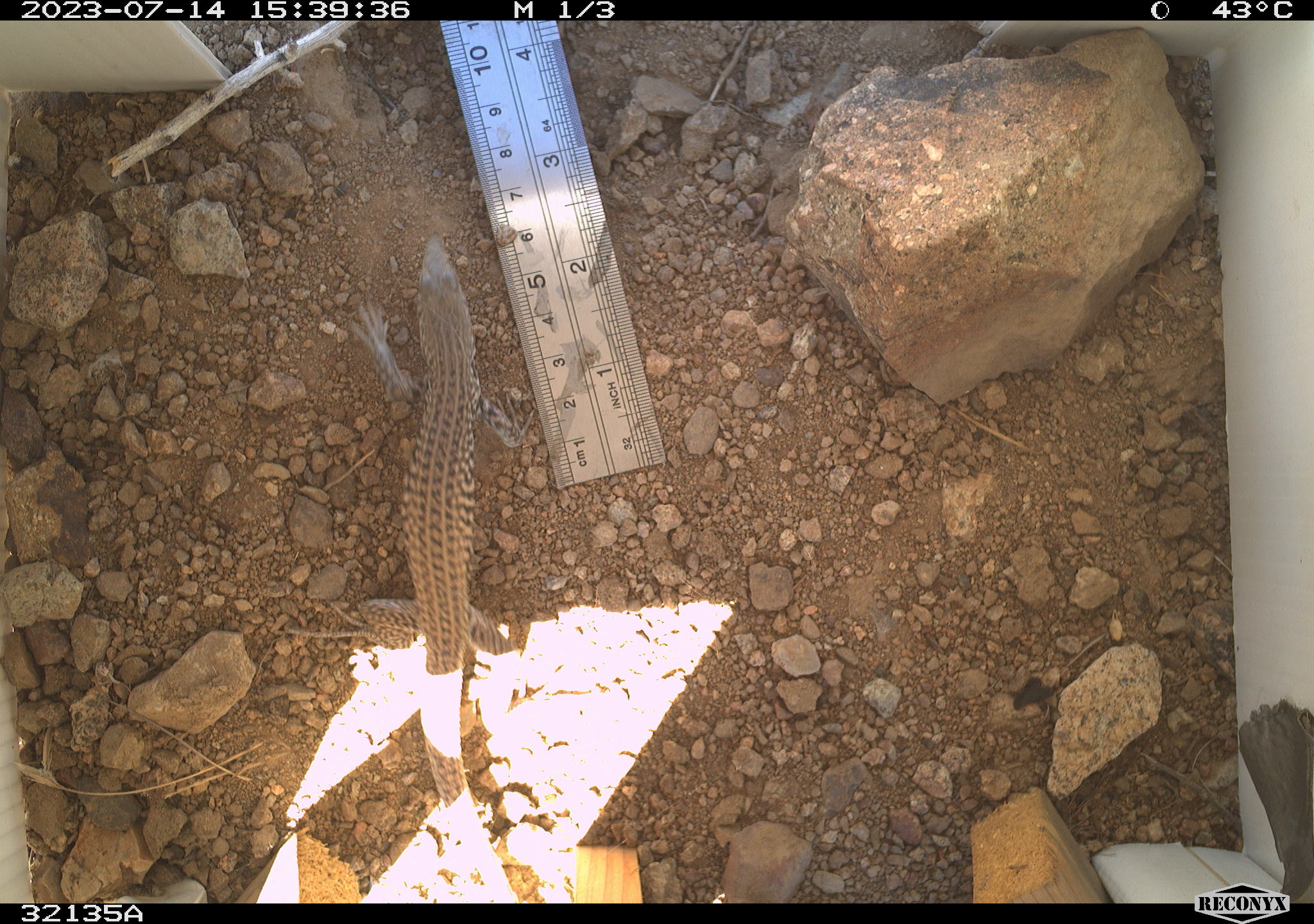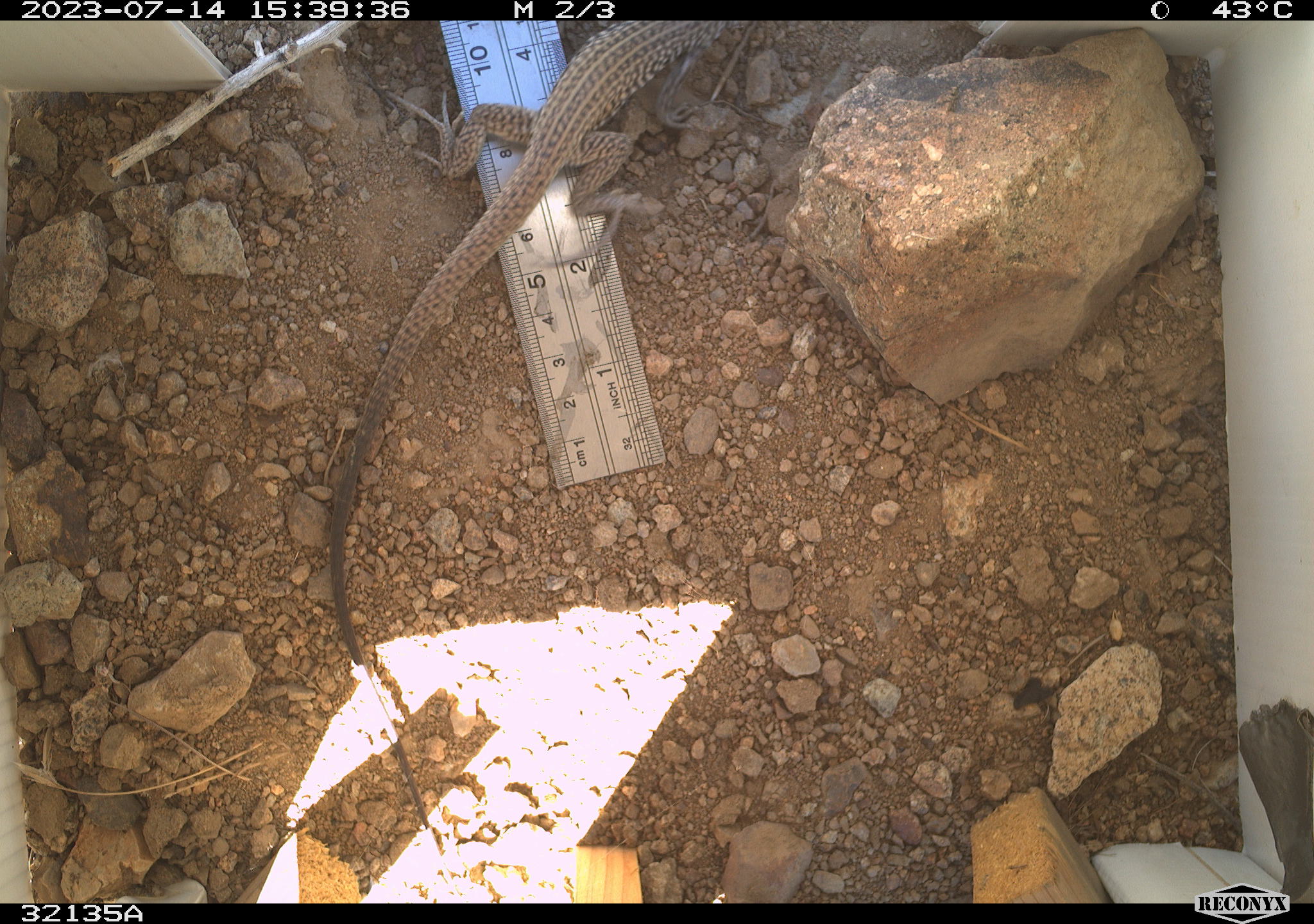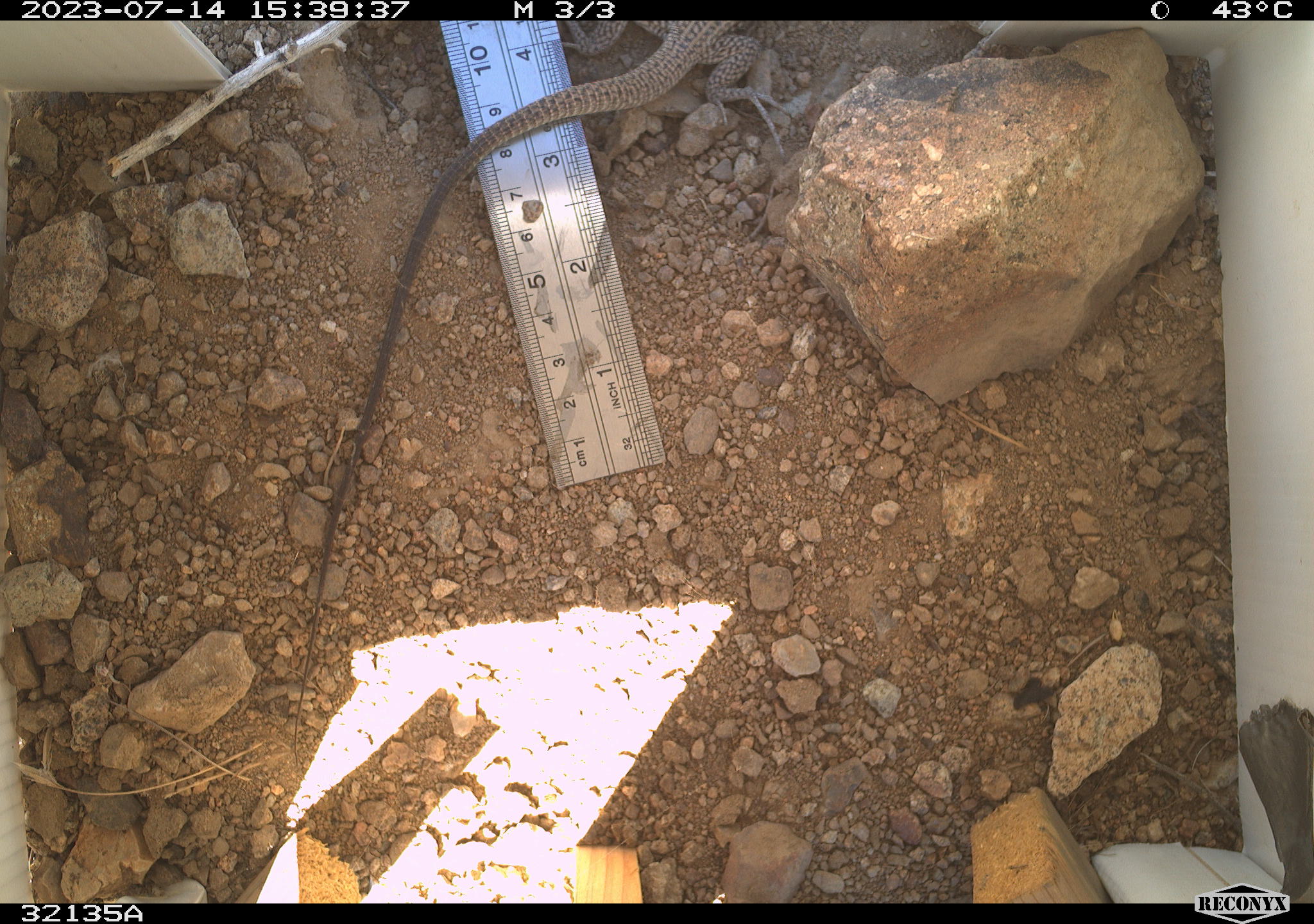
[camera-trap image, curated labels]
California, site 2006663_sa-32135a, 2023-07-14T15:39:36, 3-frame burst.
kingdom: Animalia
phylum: Chordata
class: Reptilia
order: Squamata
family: Teiidae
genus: Aspidoscelis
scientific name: Aspidoscelis tigris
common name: western whiptail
Western whiptail (Aspidoscelis tigris).